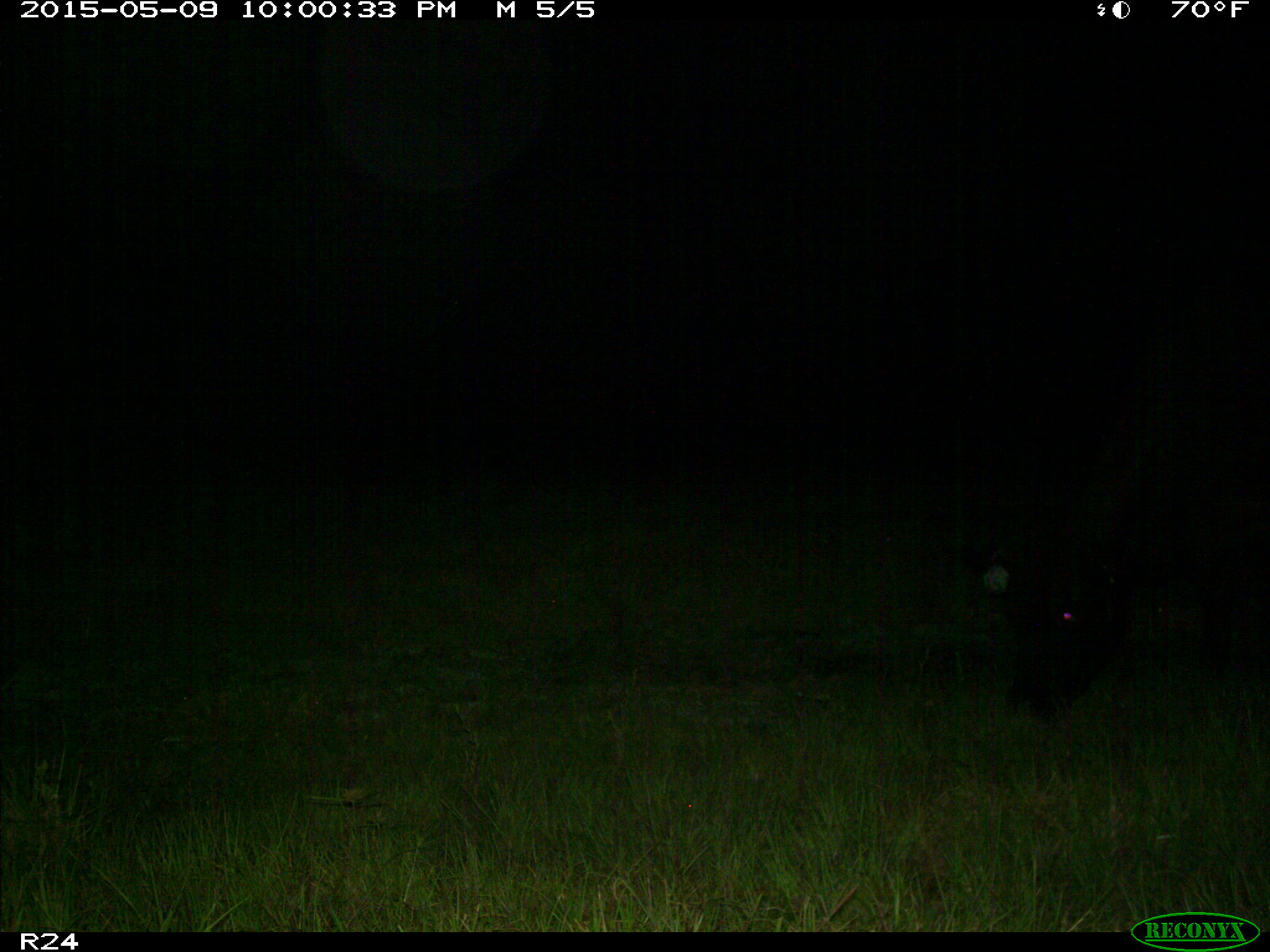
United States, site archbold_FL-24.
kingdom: Animalia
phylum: Chordata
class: Mammalia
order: Artiodactyla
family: Bovidae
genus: Bos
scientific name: Bos taurus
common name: domestic cow